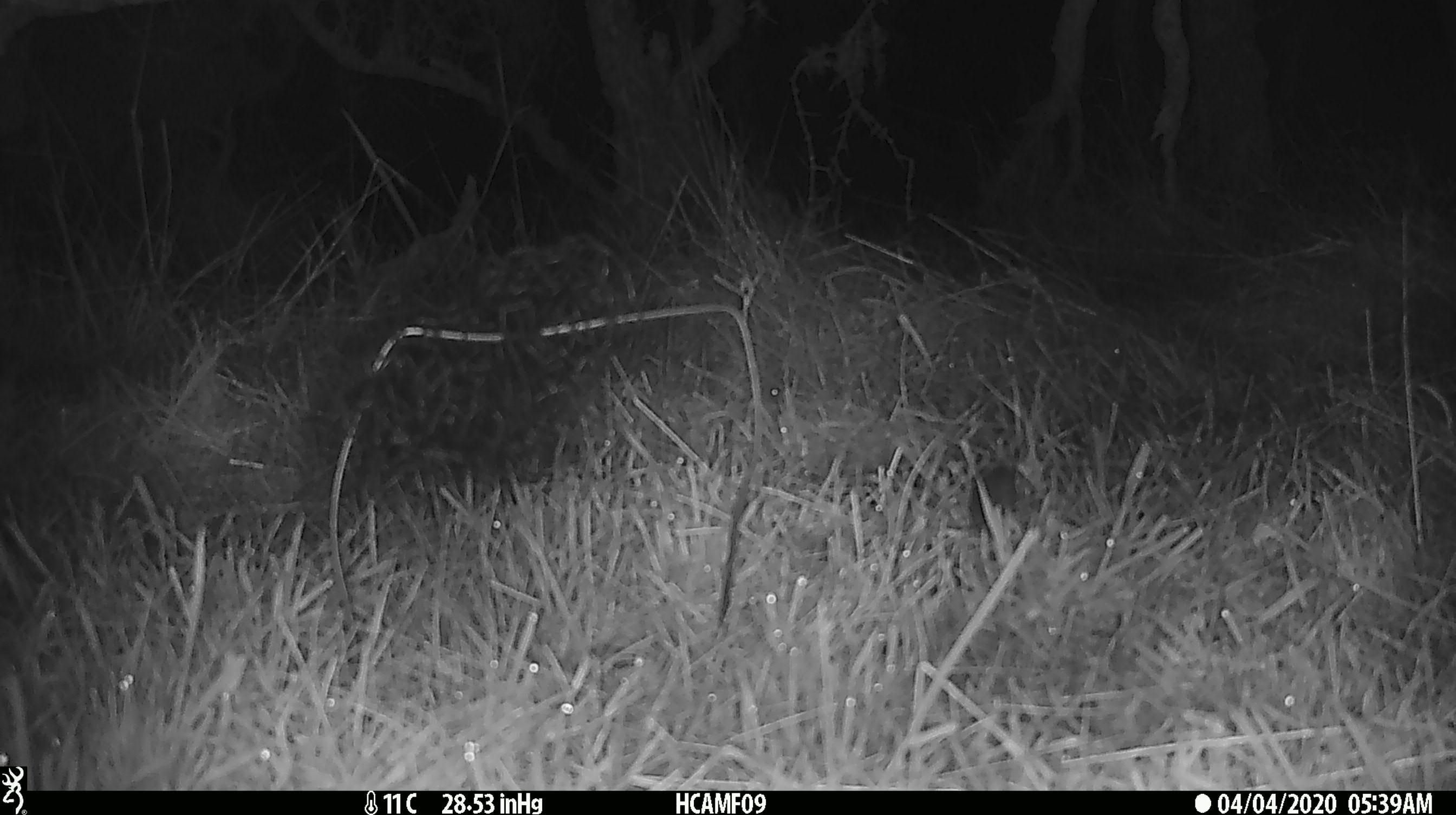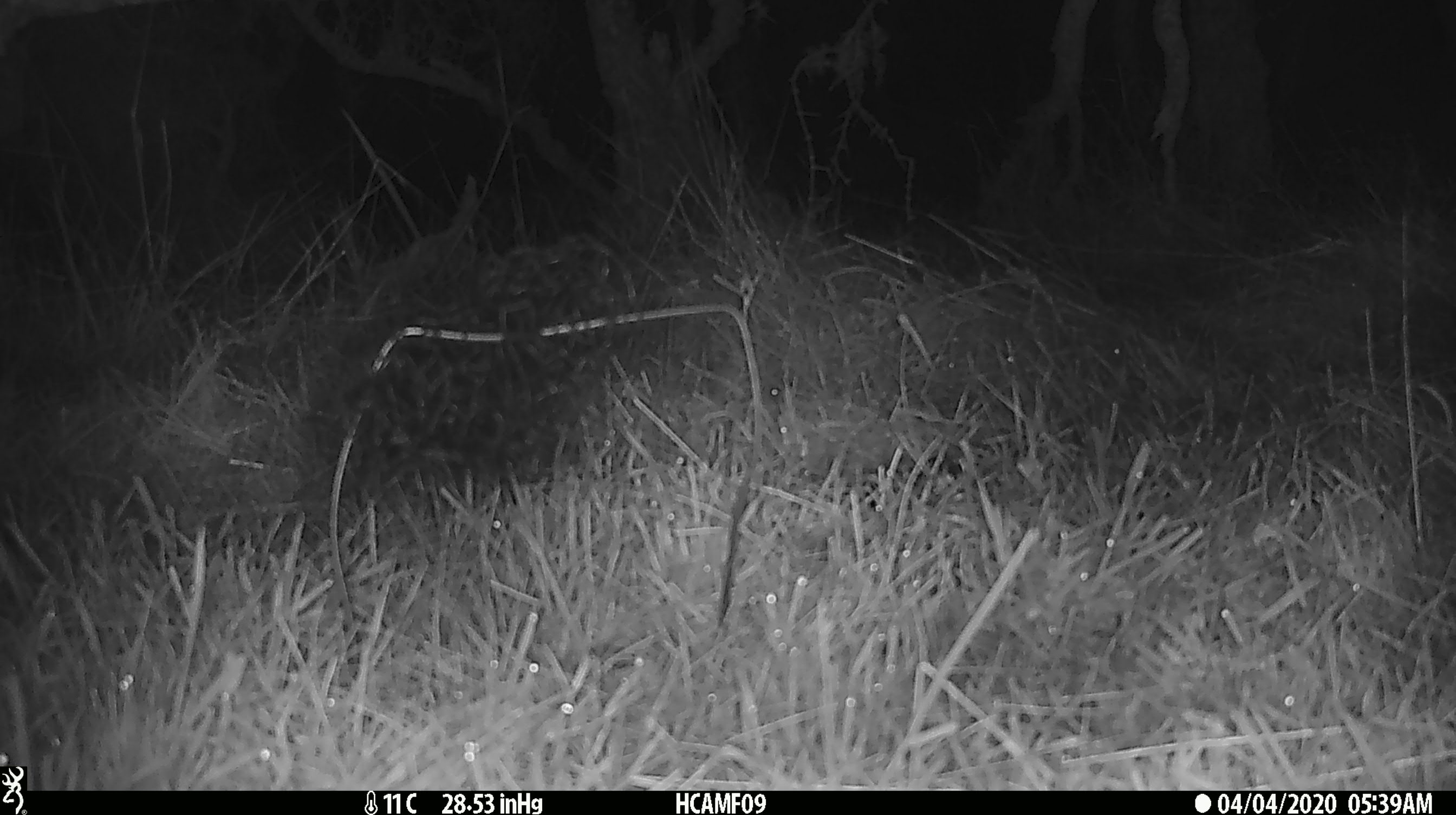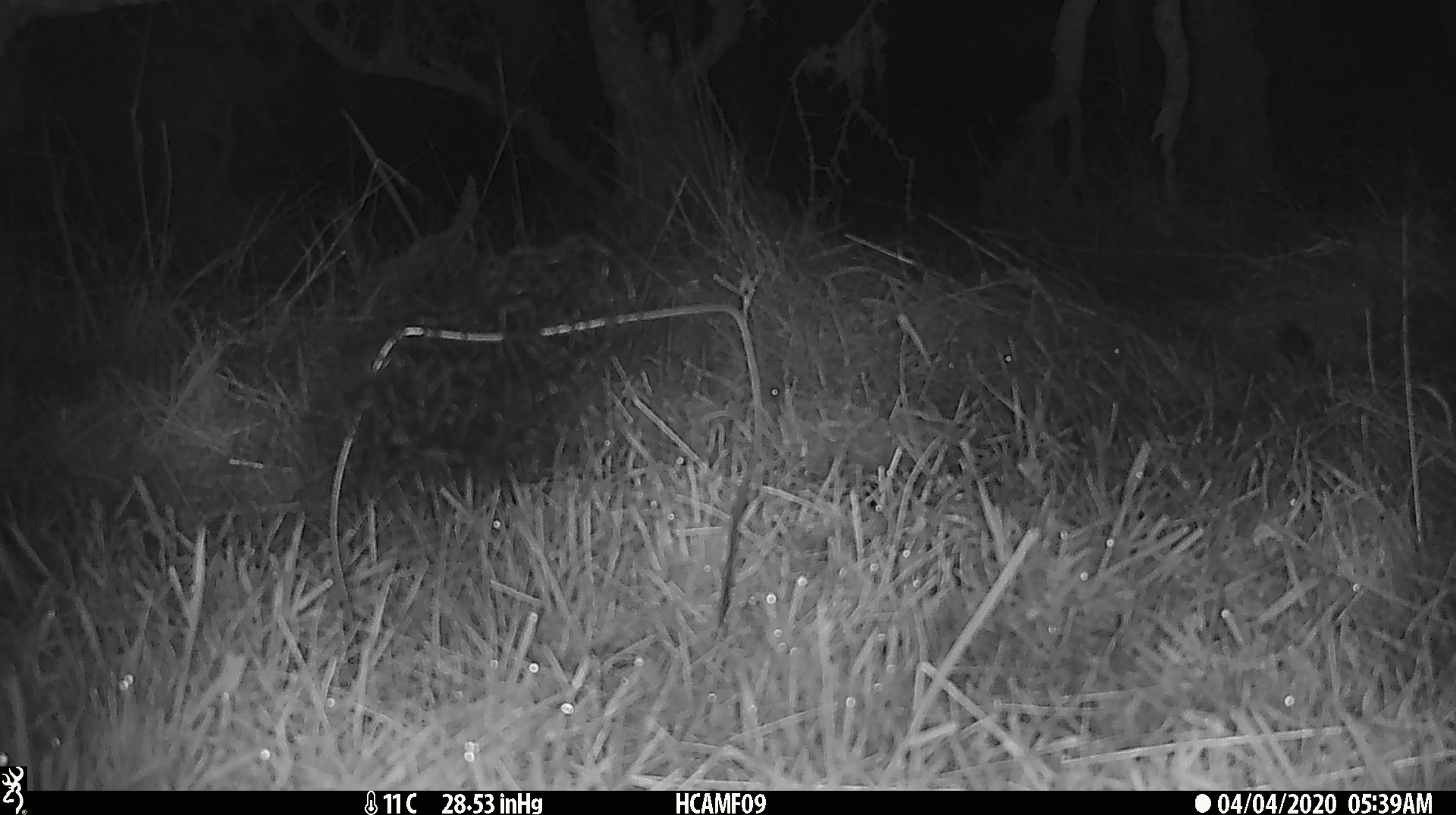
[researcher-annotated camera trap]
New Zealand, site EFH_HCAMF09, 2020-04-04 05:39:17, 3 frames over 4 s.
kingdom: Animalia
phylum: Chordata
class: Mammalia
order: Rodentia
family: Muridae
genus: Mus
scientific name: Mus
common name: mouse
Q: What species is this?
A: Mouse (Mus).